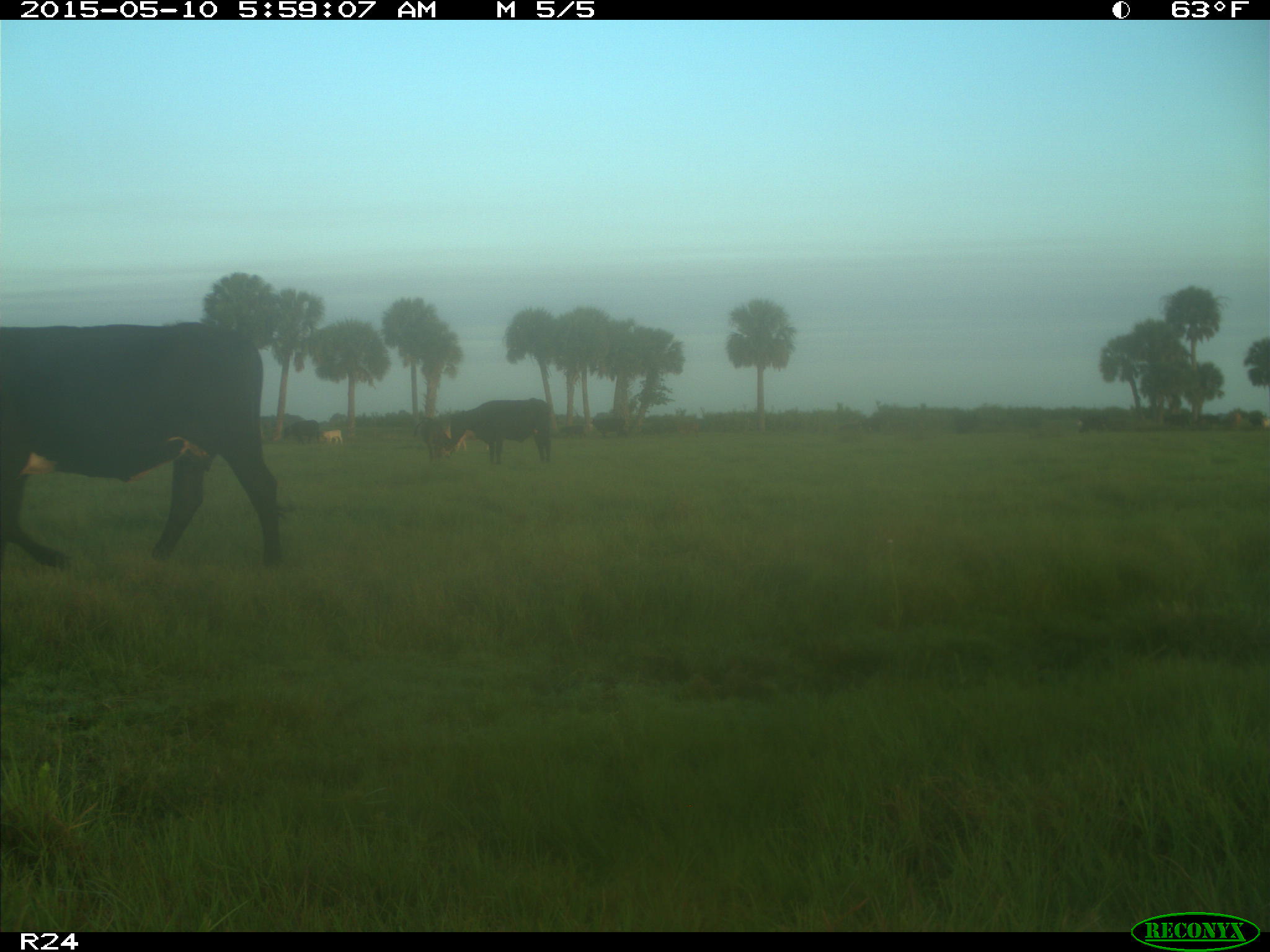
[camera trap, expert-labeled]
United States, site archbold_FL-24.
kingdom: Animalia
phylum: Chordata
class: Mammalia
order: Artiodactyla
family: Bovidae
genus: Bos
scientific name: Bos taurus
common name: domestic cow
Bos taurus (domestic cow).